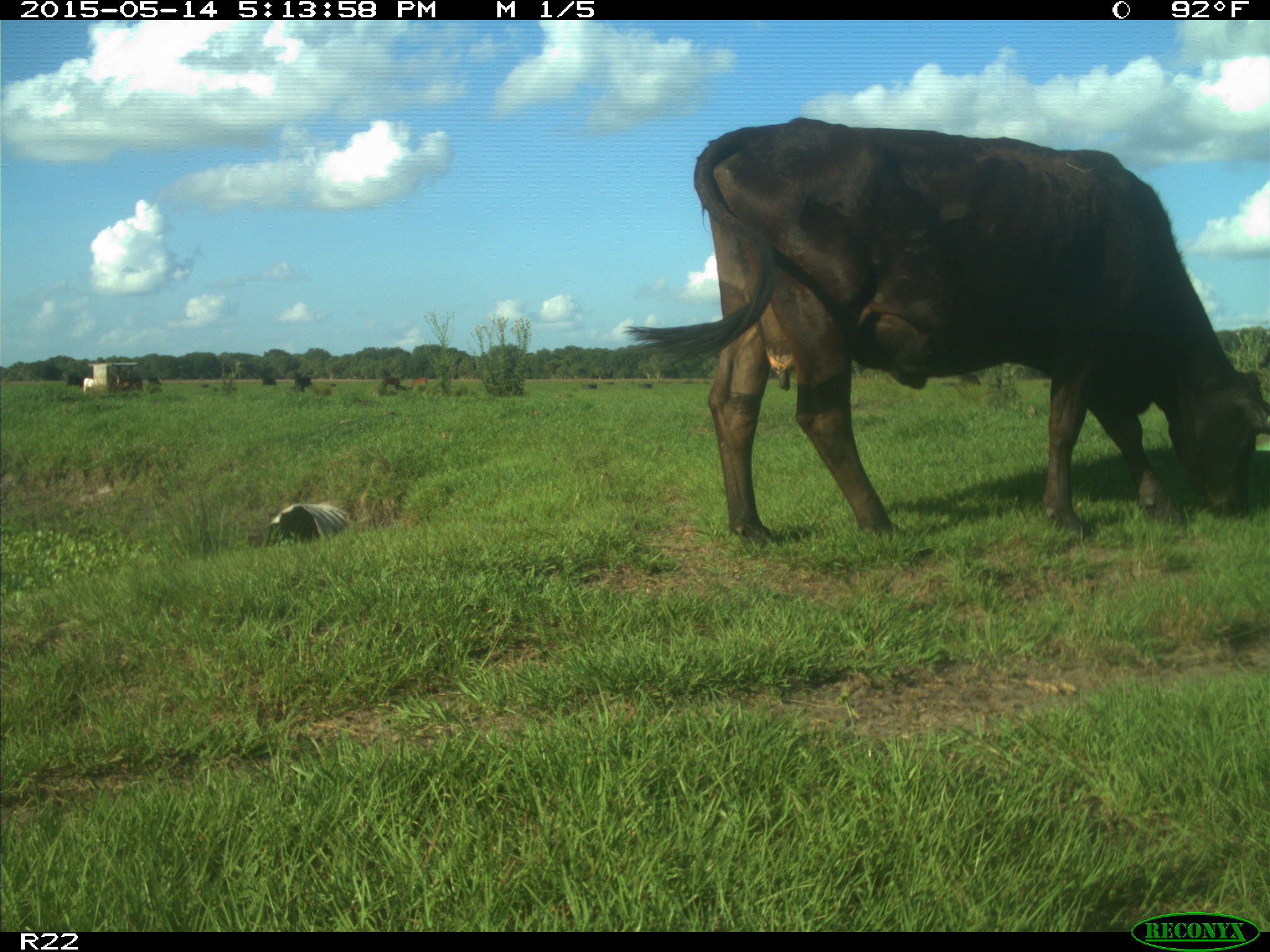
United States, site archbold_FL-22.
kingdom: Animalia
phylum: Chordata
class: Mammalia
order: Artiodactyla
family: Bovidae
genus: Bos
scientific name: Bos taurus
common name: domestic cow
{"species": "Bos taurus (domestic cow)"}